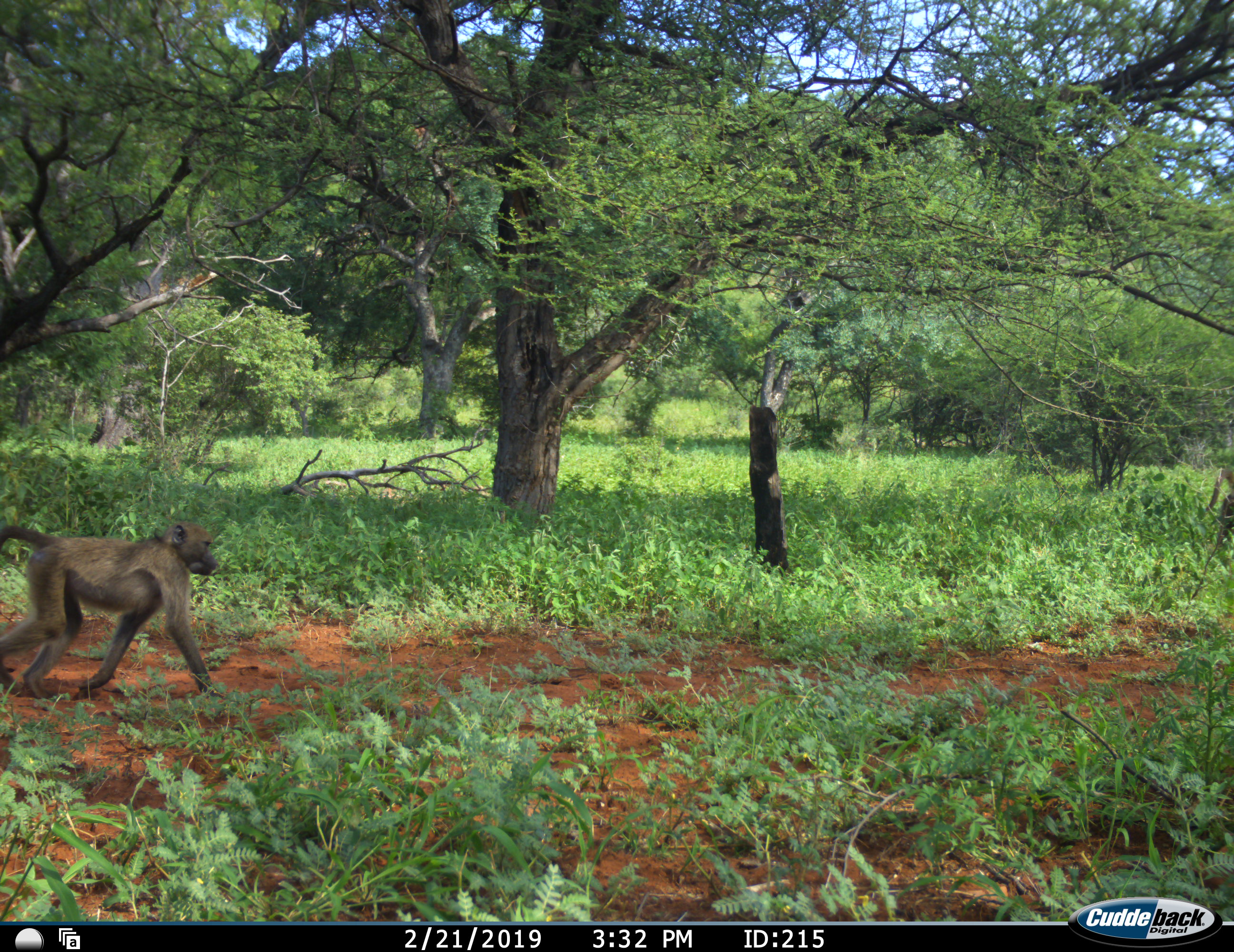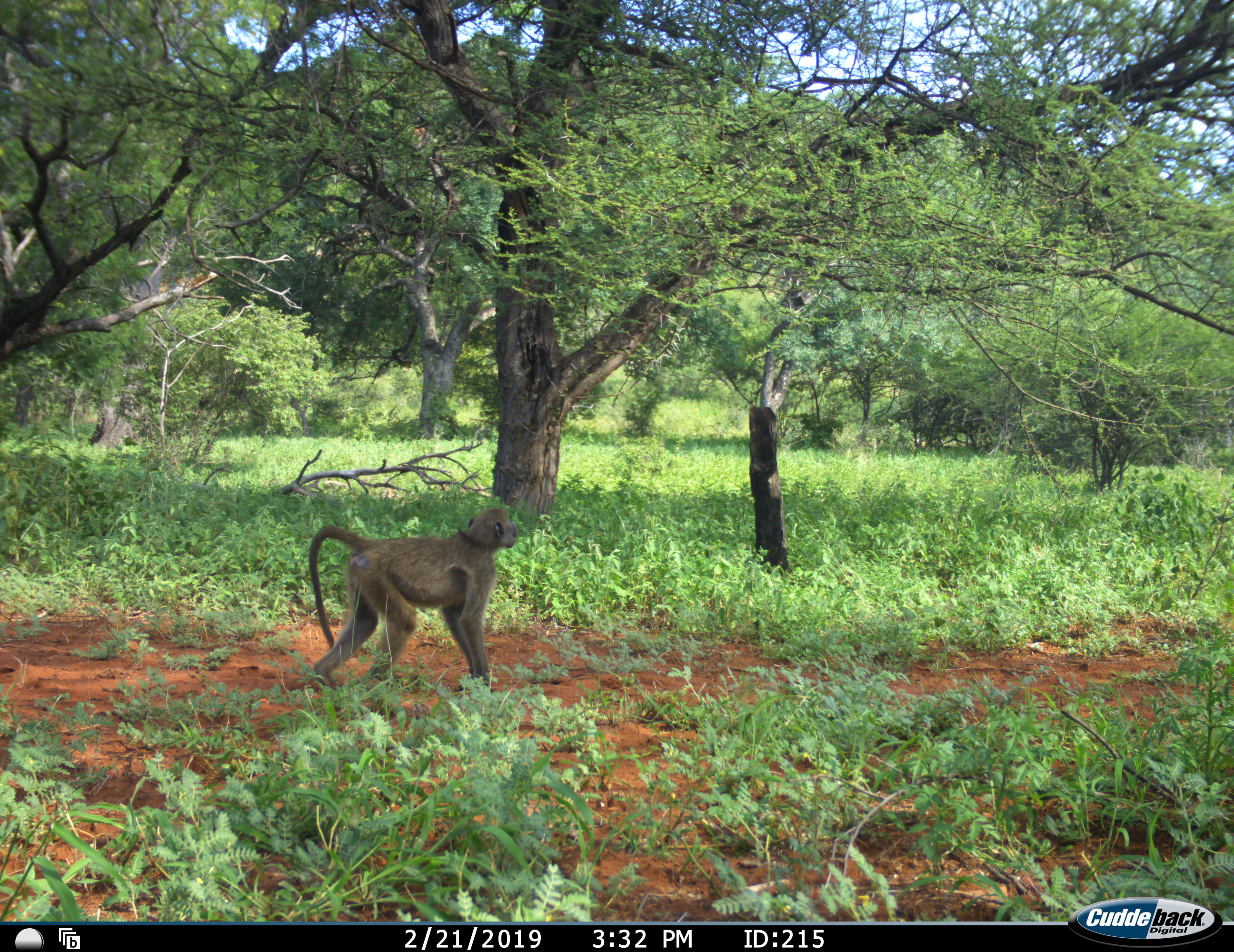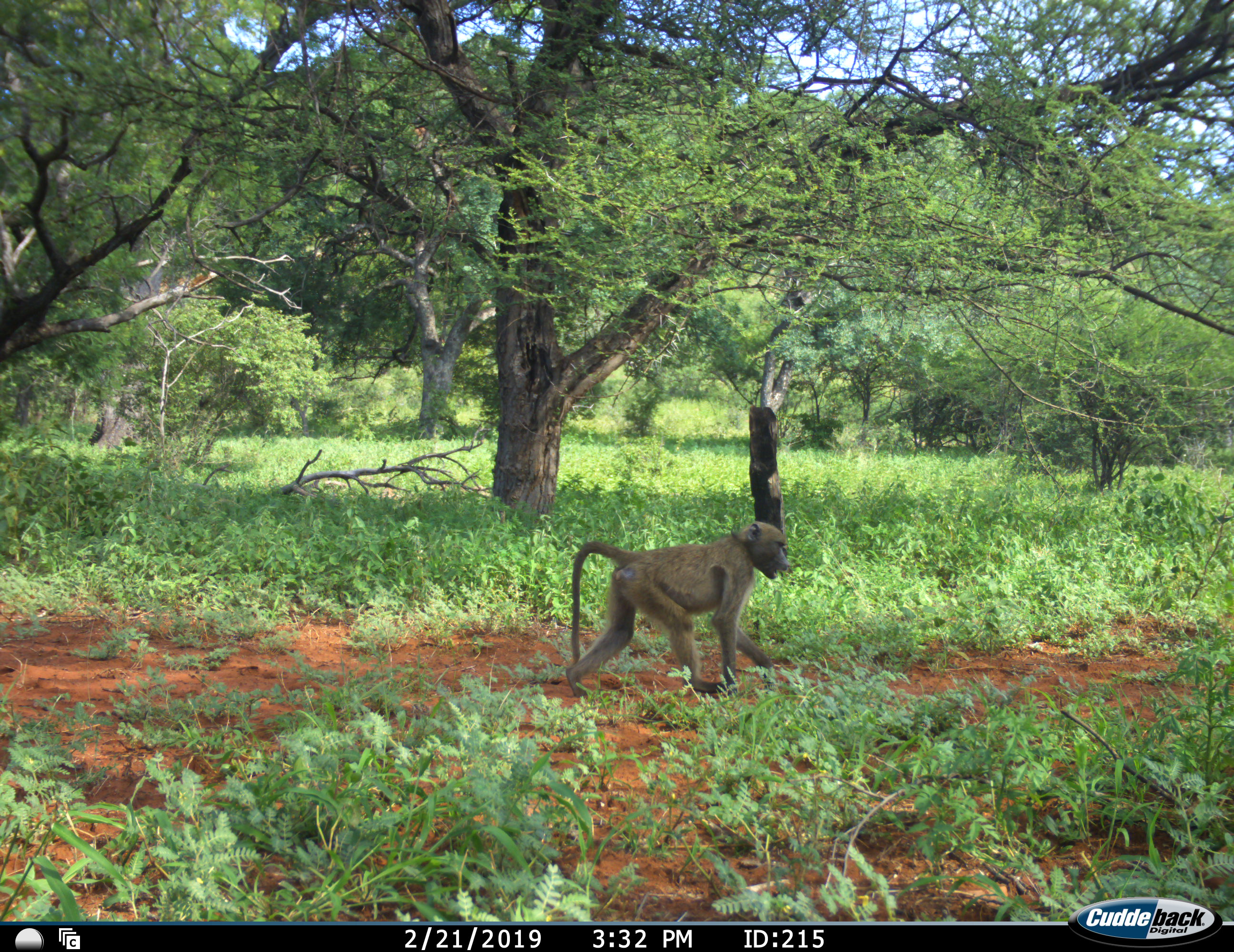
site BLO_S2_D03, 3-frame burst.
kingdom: Animalia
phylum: Chordata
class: Mammalia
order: Primates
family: Cercopithecidae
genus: Papio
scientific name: Papio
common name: baboon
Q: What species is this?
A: Baboon (Papio).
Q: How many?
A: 2.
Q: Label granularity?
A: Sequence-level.